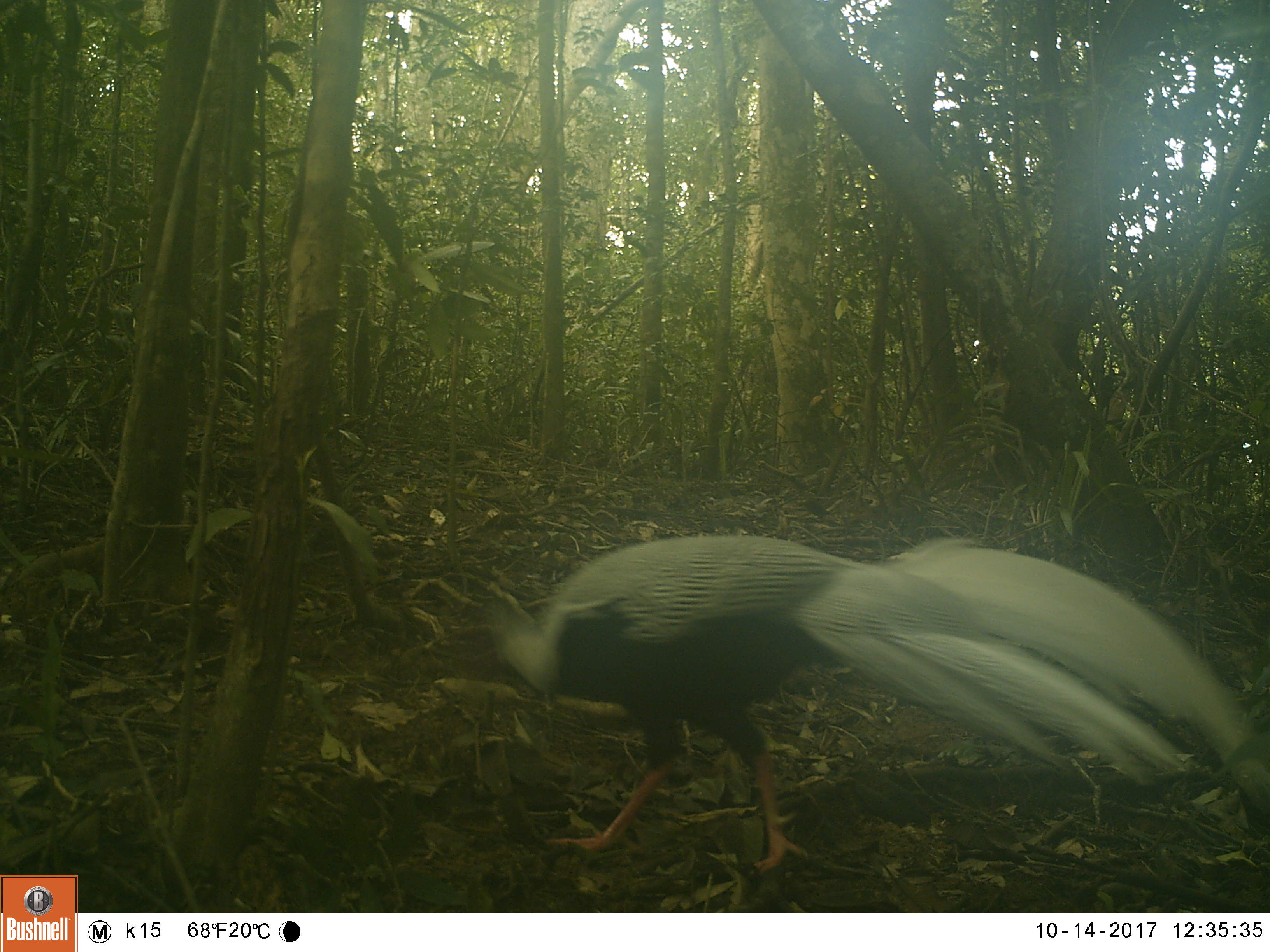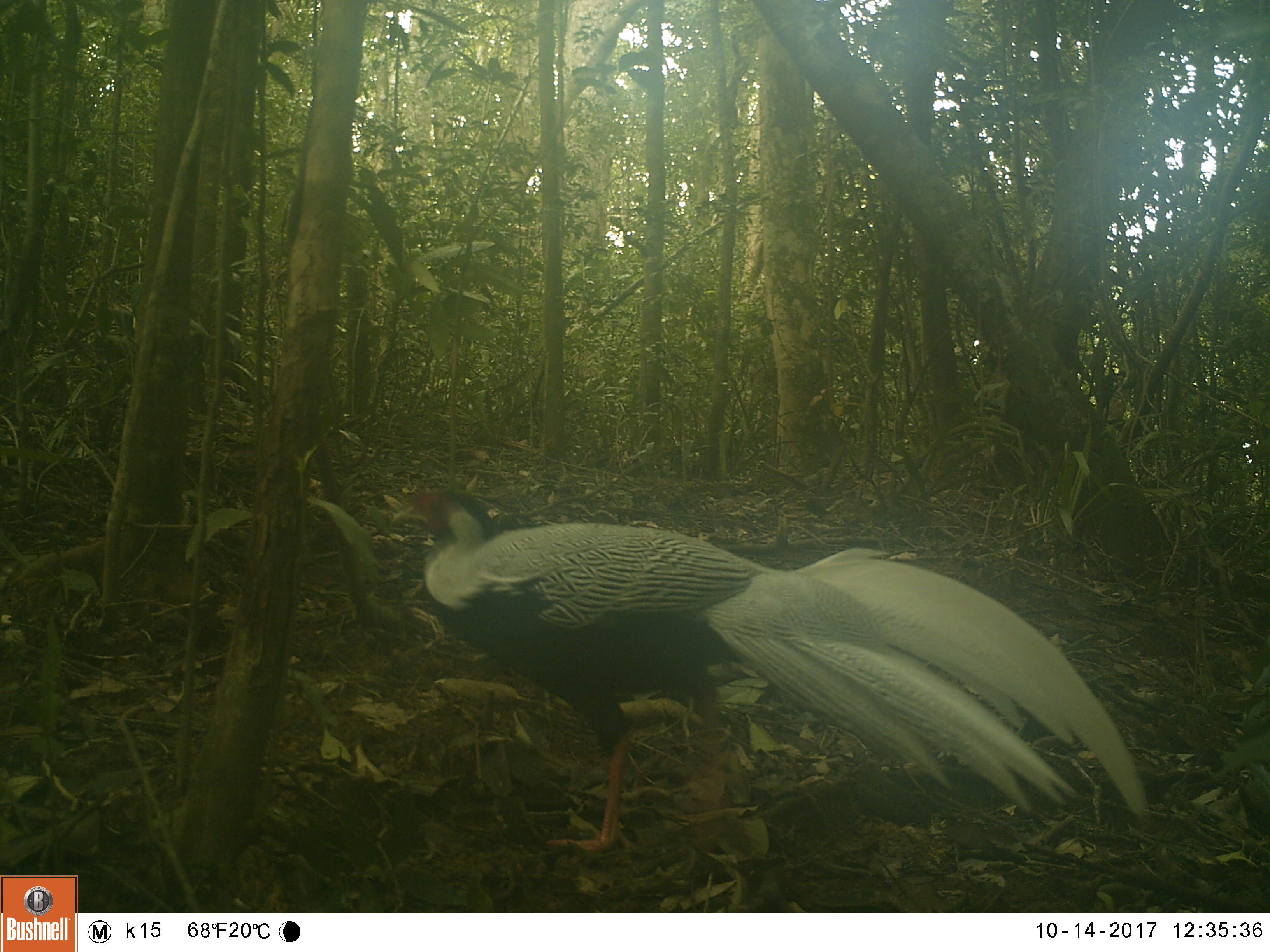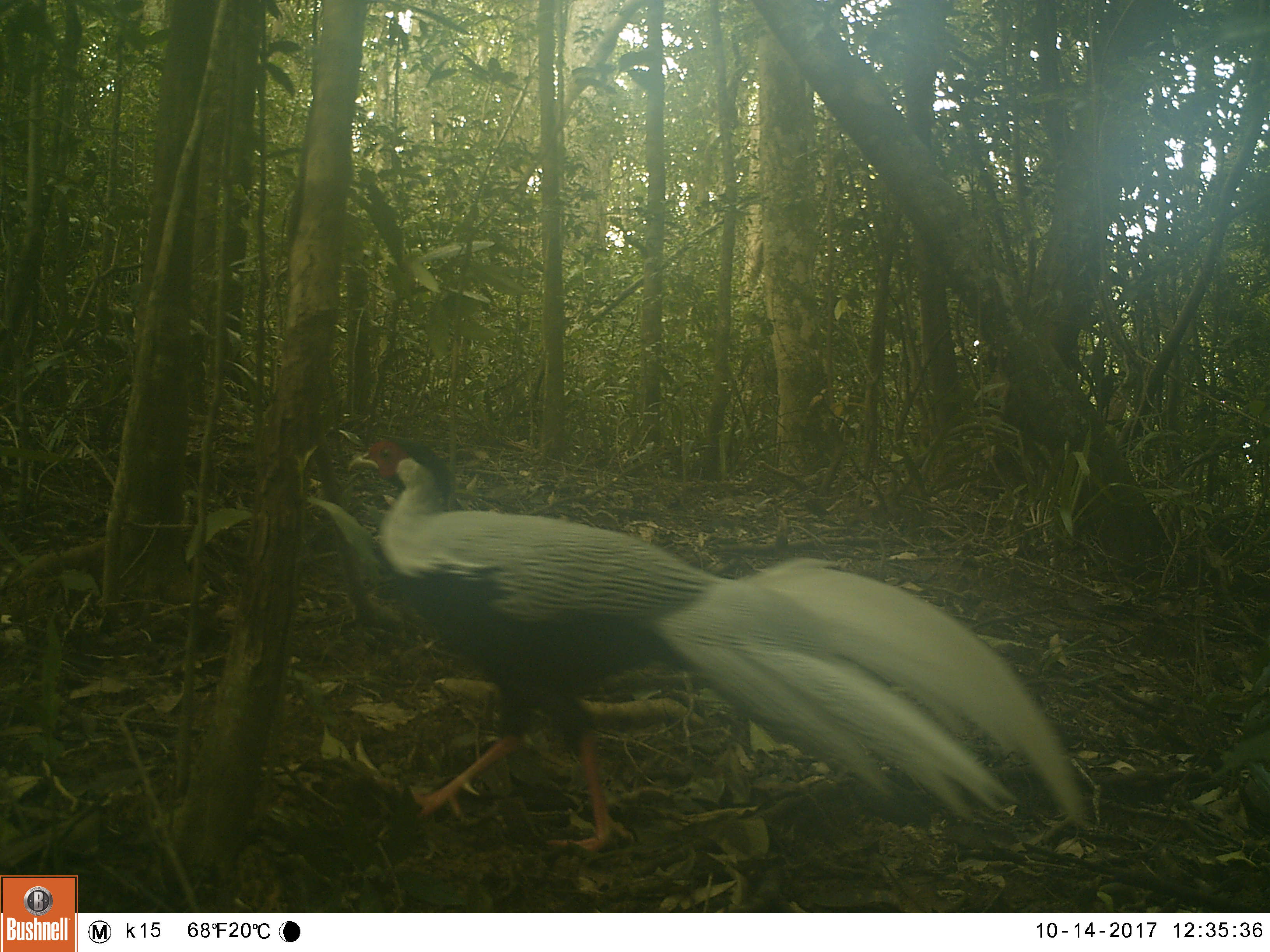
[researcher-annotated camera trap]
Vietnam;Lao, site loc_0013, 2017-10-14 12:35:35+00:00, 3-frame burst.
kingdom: Animalia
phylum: Chordata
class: Aves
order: Galliformes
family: Phasianidae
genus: Lophura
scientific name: Lophura nycthemera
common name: silver pheasant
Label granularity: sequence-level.